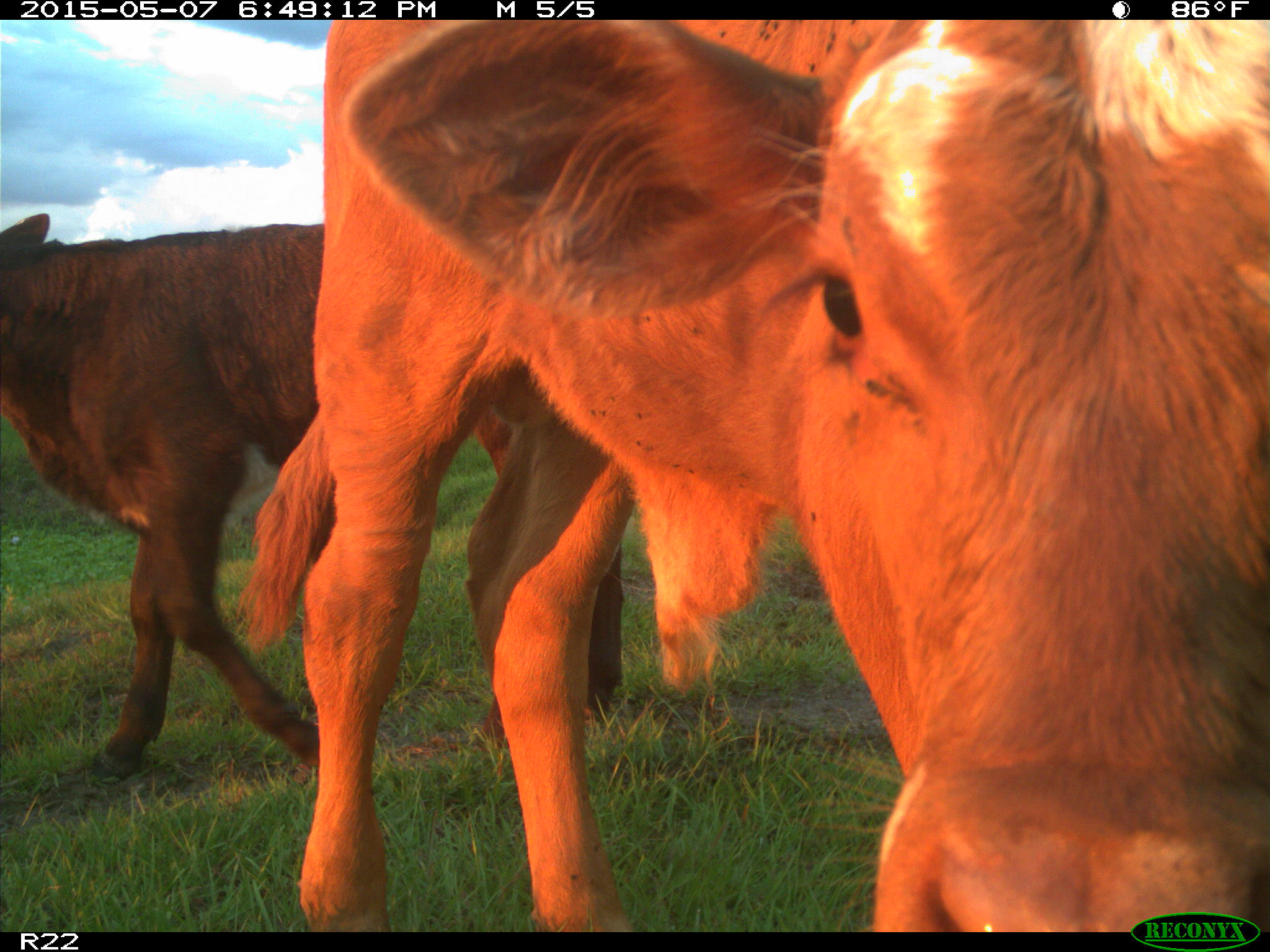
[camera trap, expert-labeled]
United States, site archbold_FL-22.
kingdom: Animalia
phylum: Chordata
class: Mammalia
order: Artiodactyla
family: Bovidae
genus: Bos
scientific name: Bos taurus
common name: domestic cow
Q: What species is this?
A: Bos taurus (domestic cow).